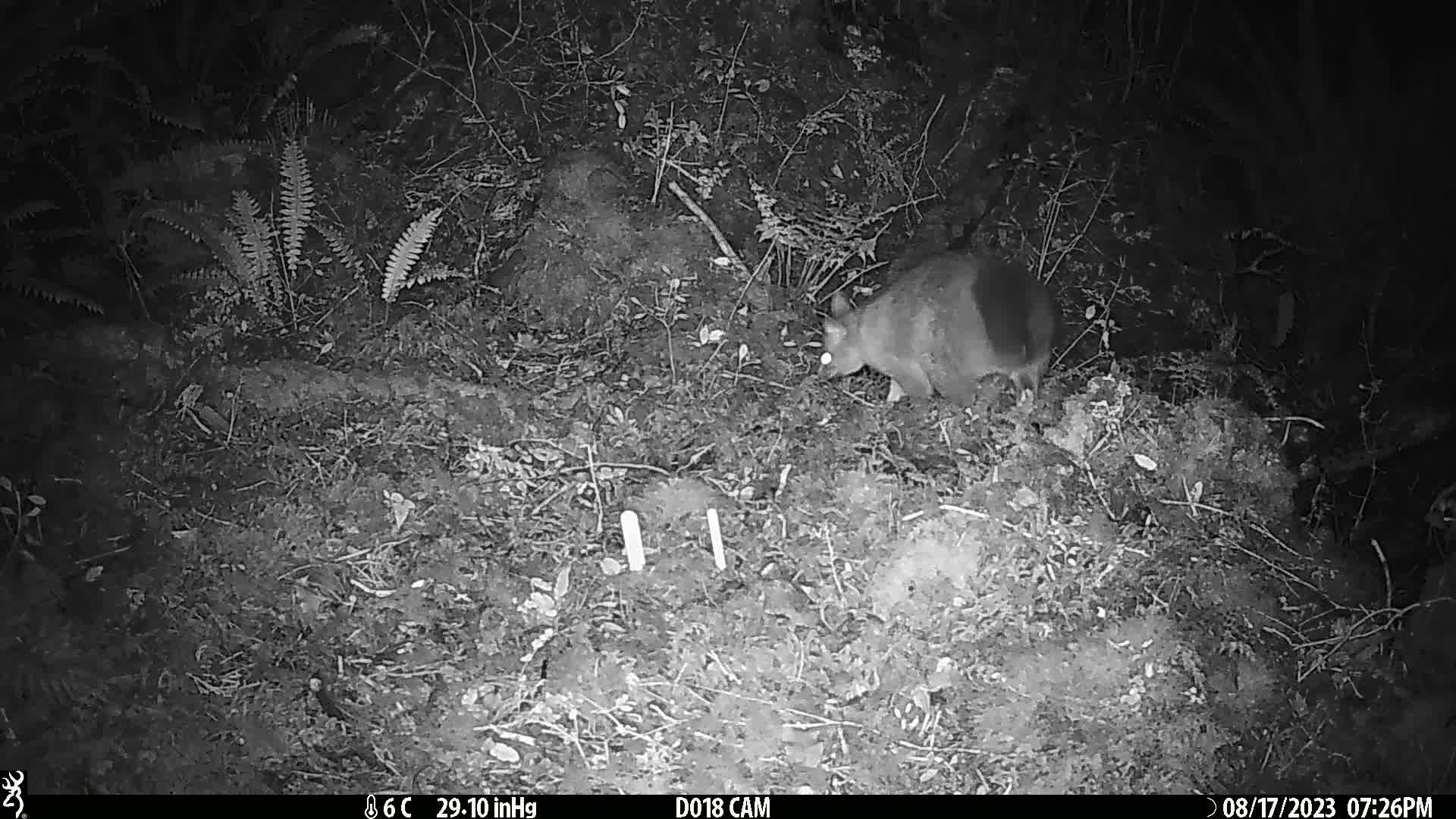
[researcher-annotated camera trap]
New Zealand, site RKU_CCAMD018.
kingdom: Animalia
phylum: Chordata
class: Mammalia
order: Diprotodontia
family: Phalangeridae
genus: Trichosurus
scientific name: Trichosurus vulpecula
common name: common brushtail possum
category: possum